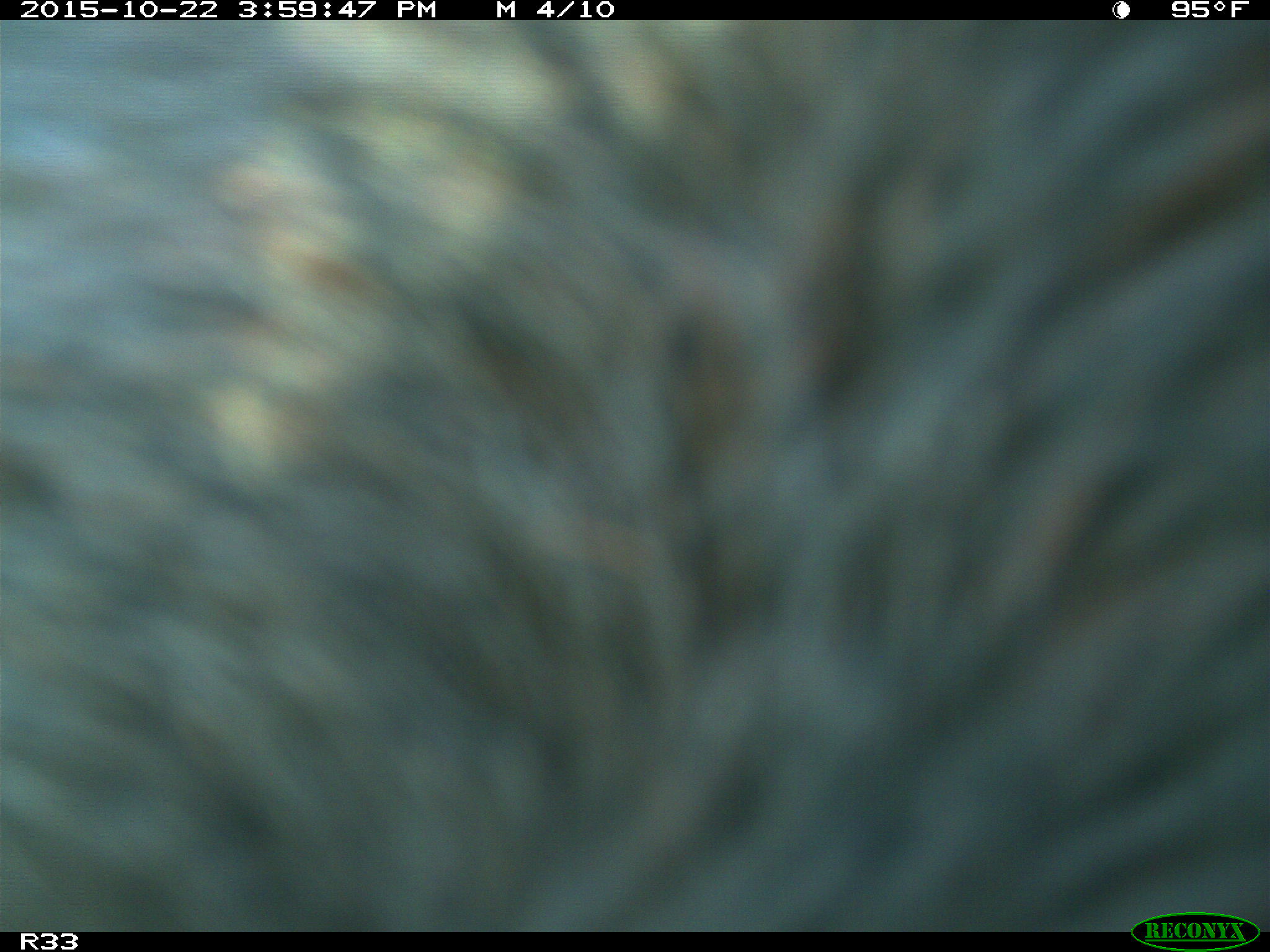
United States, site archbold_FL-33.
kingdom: Animalia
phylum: Chordata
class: Mammalia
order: Artiodactyla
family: Bovidae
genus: Bos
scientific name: Bos taurus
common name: domestic cow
Bos taurus (domestic cow).